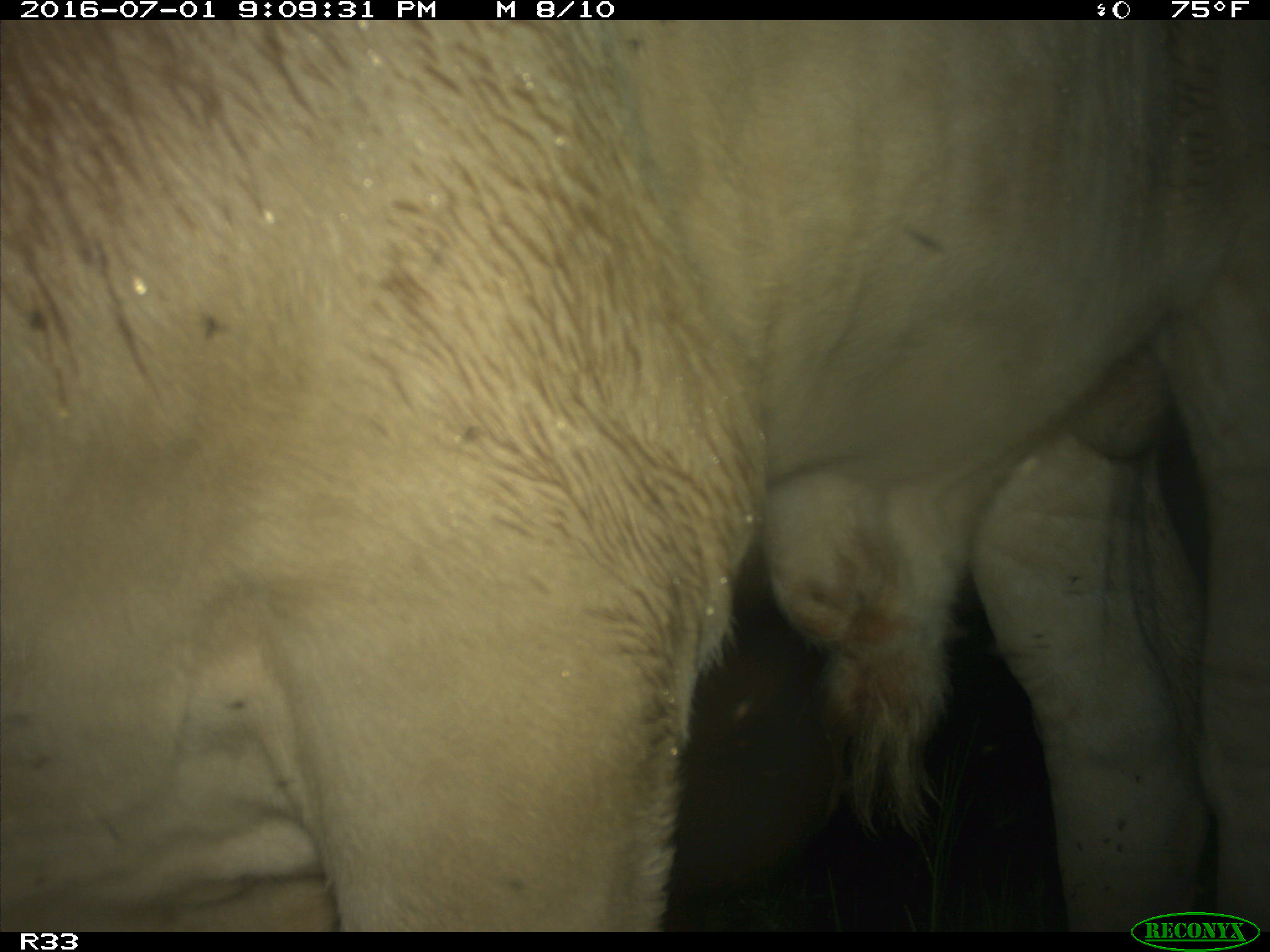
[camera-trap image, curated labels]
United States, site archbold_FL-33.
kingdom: Animalia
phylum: Chordata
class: Mammalia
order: Artiodactyla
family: Bovidae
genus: Bos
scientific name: Bos taurus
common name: domestic cow